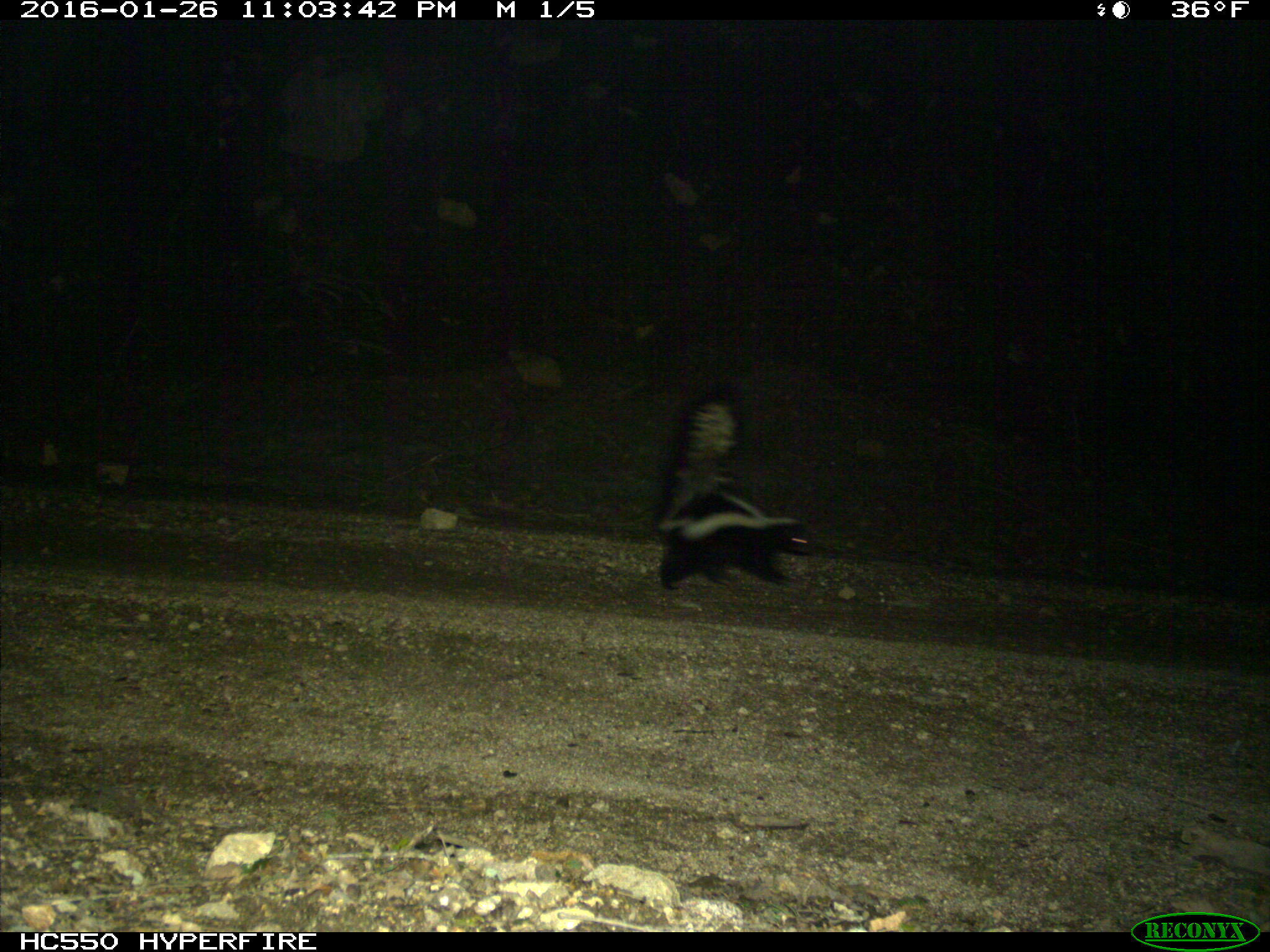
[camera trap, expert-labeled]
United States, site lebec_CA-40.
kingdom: Animalia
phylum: Chordata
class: Mammalia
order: Carnivora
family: Mephitidae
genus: Mephitis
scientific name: Mephitis mephitis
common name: striped skunk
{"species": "Mephitis mephitis (striped skunk)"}